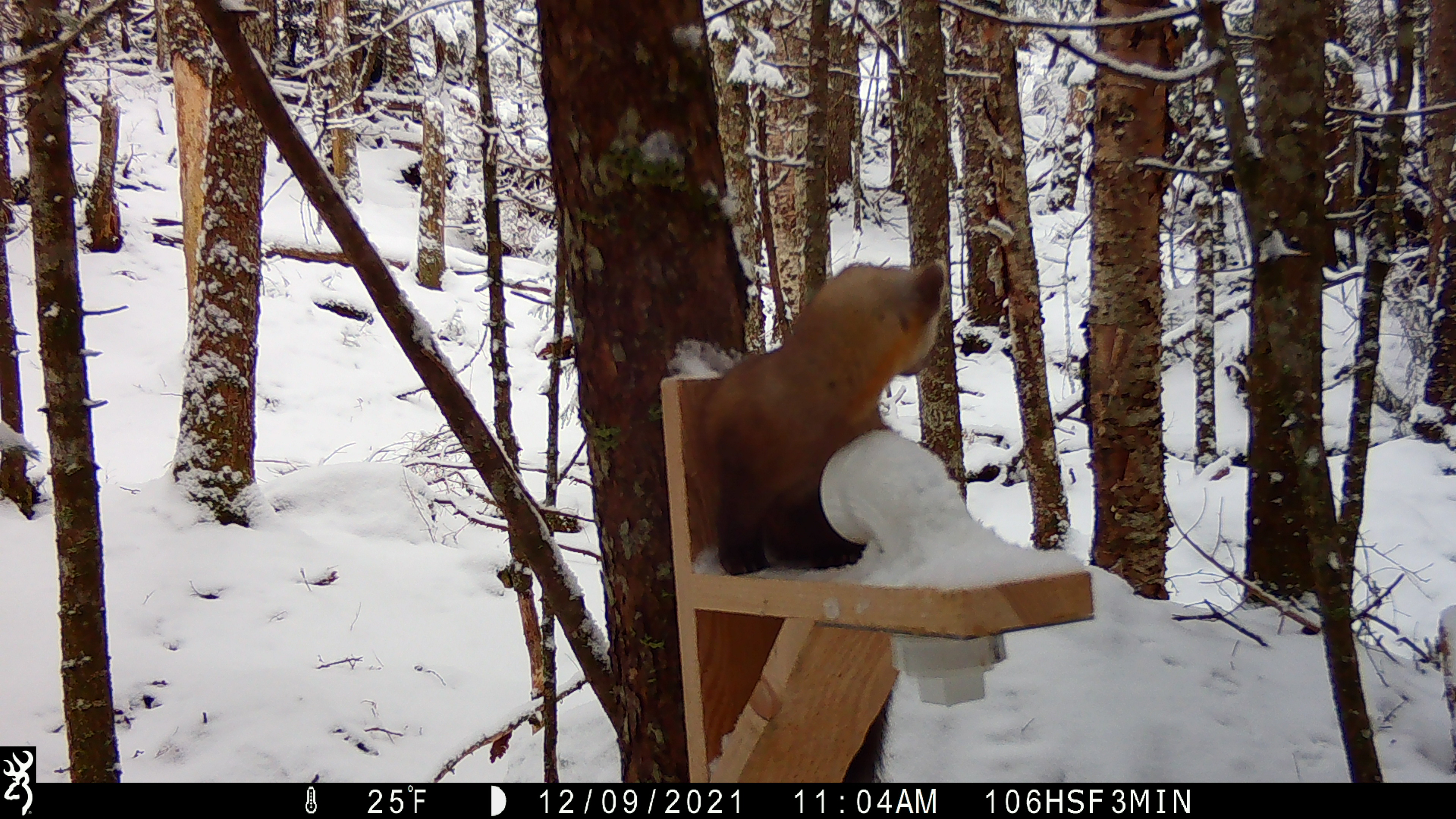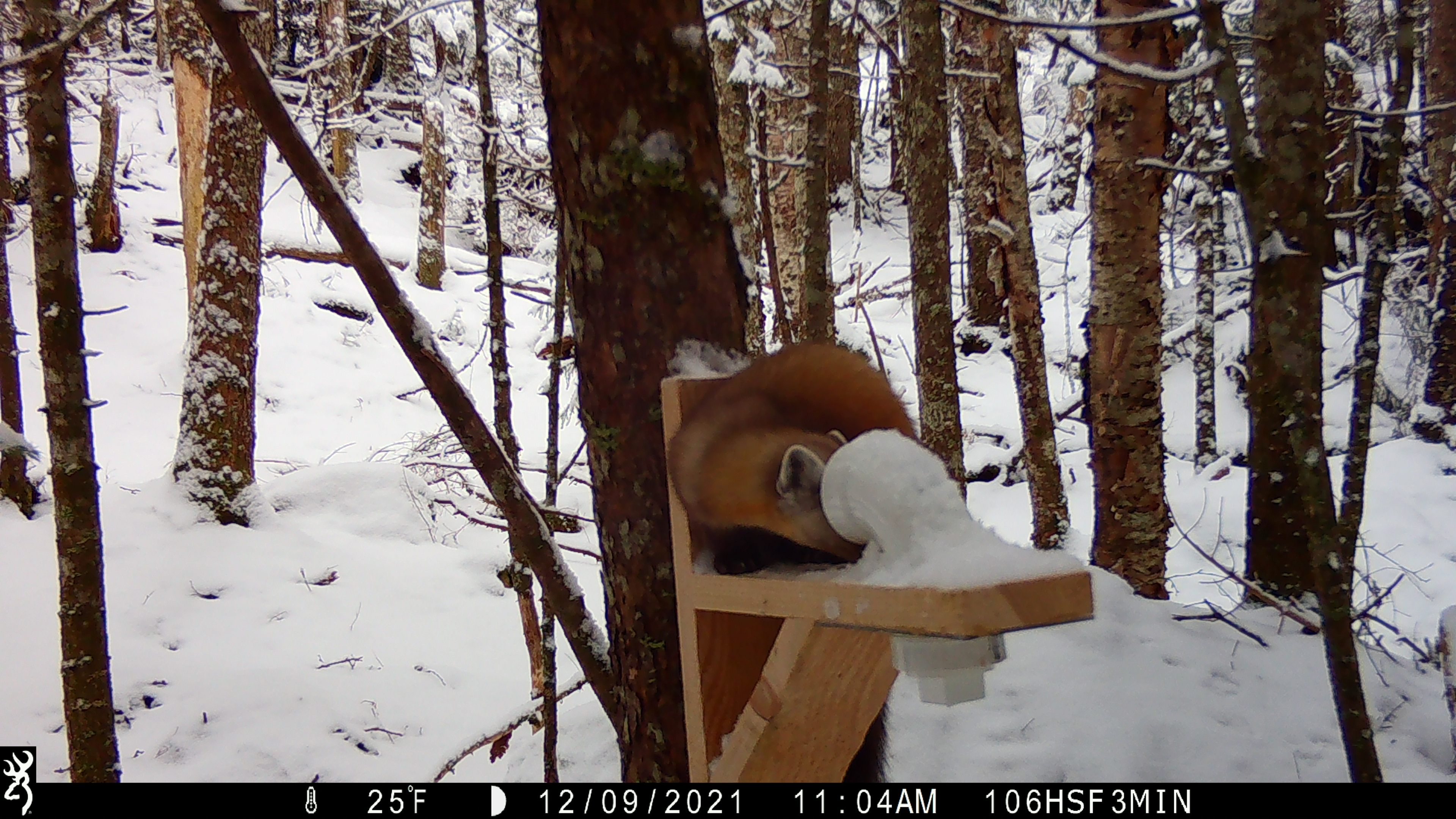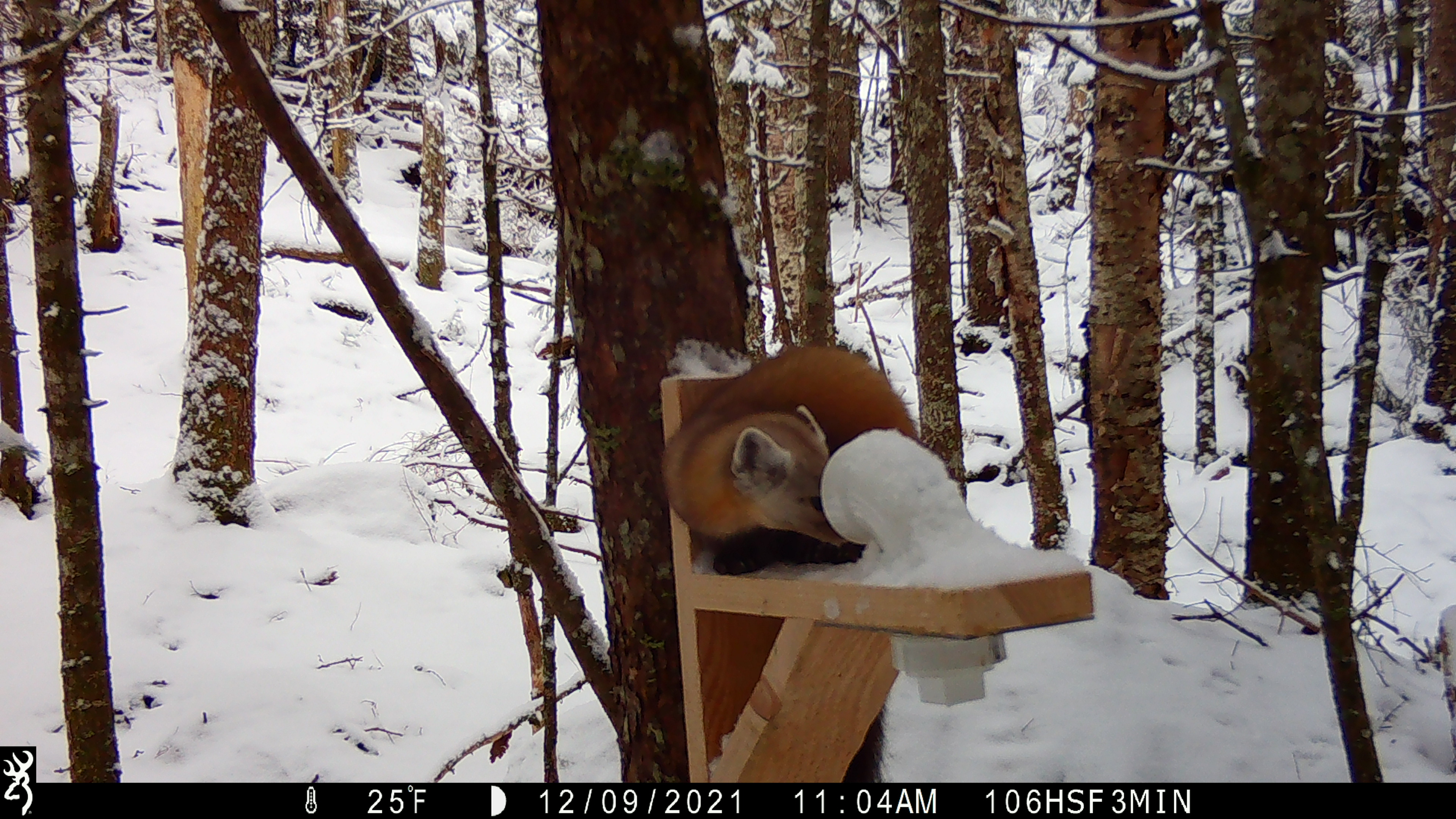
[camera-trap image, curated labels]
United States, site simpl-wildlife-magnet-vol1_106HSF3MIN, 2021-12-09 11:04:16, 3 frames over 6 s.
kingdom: Animalia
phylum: Chordata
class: Mammalia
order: Carnivora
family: Mustelidae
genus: Martes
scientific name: Martes americana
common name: american marten